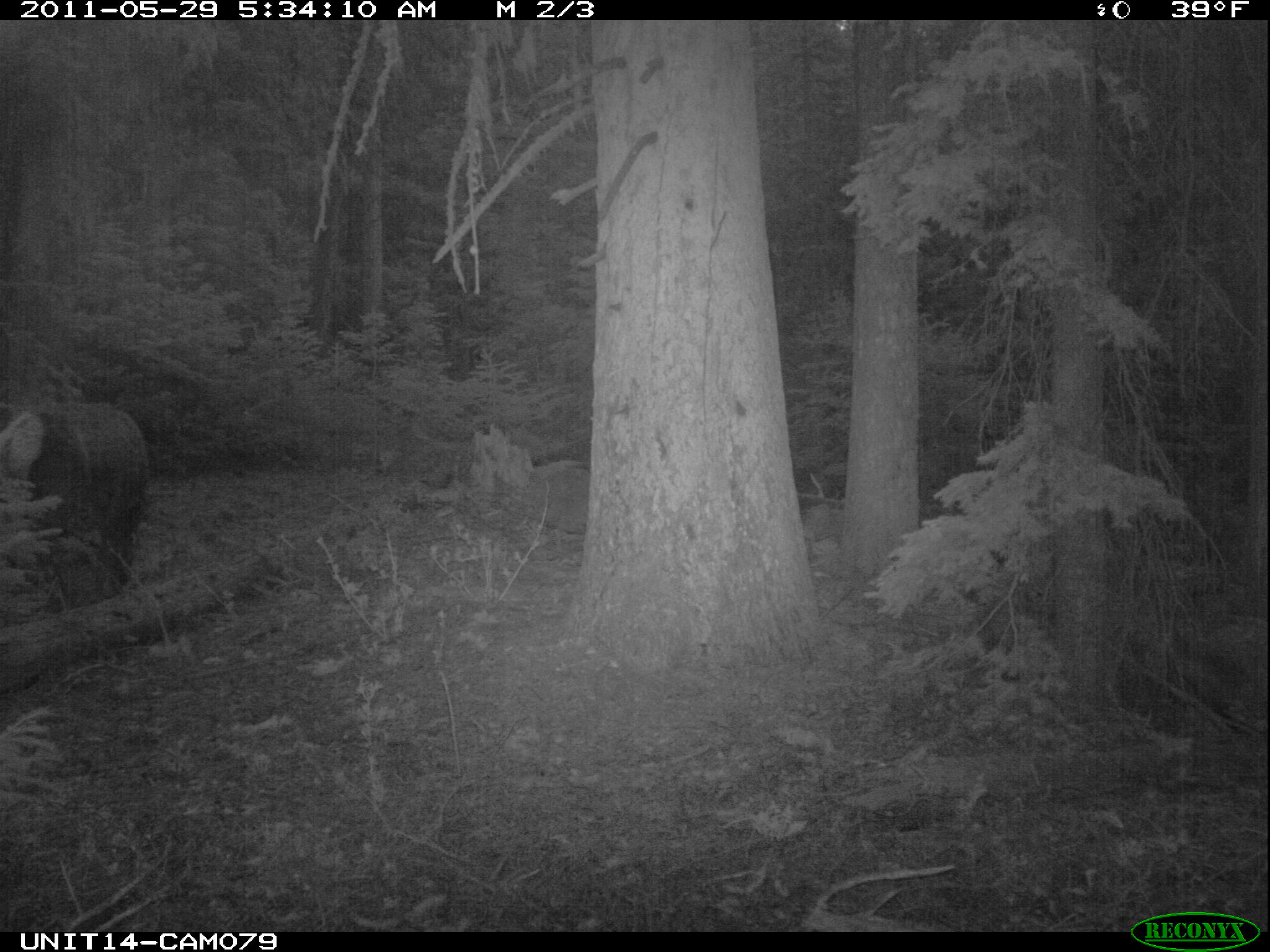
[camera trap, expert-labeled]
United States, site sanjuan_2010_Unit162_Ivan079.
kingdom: Animalia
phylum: Chordata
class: Mammalia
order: Artiodactyla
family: Cervidae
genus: Cervus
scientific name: Cervus elaphus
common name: red deer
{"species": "Cervus elaphus (red deer)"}